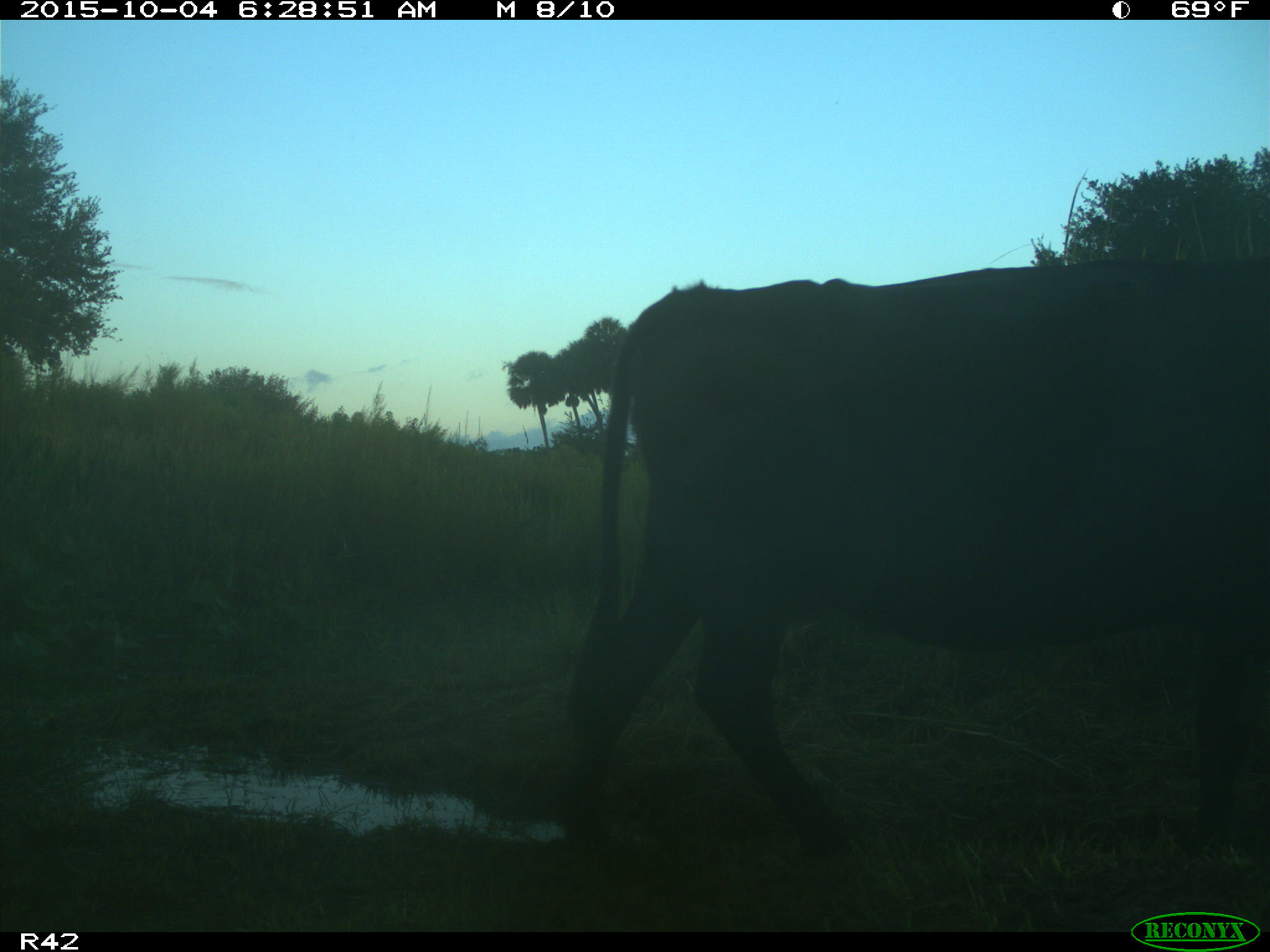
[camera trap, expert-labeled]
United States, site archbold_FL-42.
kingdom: Animalia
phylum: Chordata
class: Mammalia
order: Artiodactyla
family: Bovidae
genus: Bos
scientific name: Bos taurus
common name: domestic cow